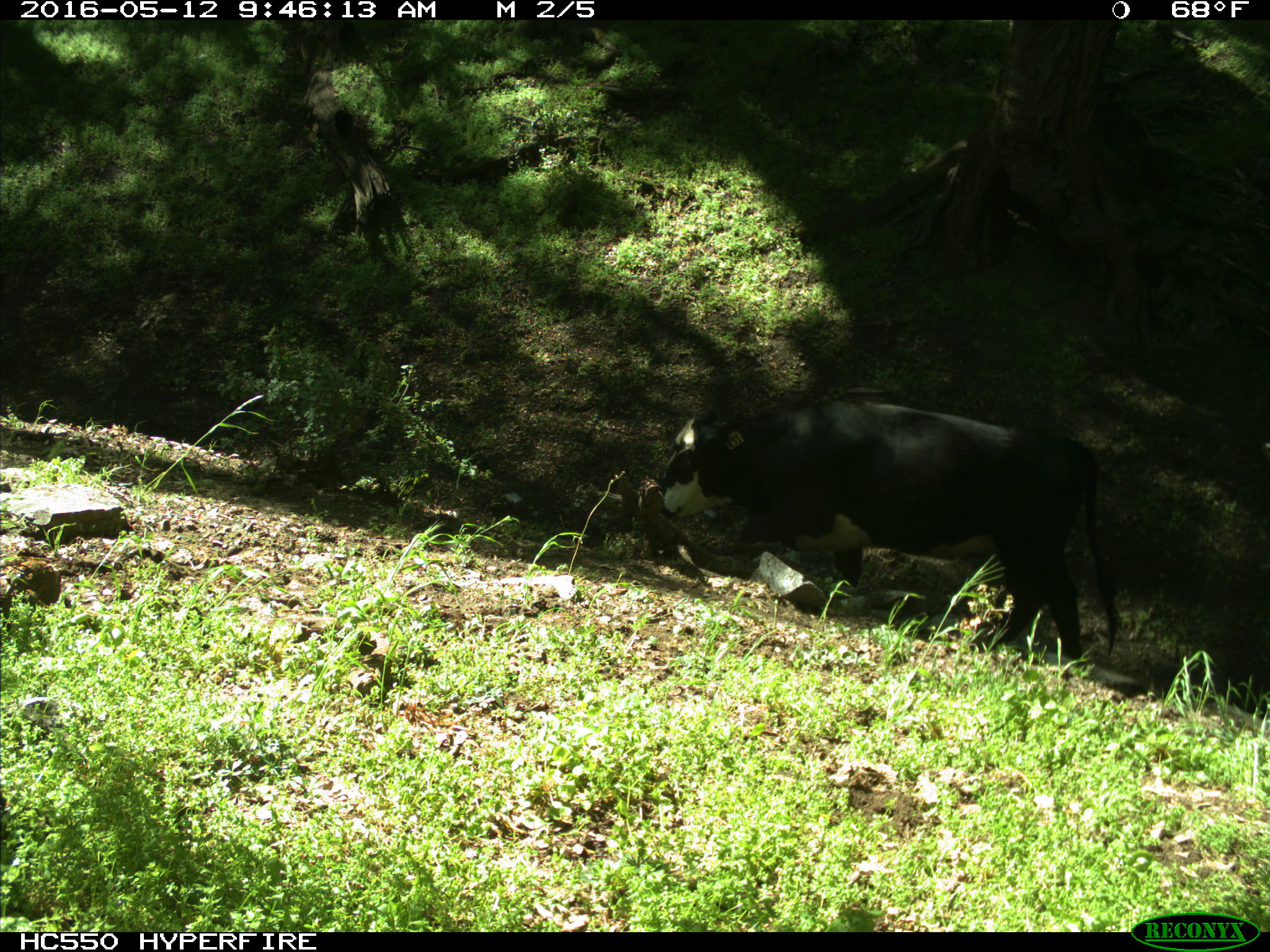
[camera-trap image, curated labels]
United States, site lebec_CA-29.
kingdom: Animalia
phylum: Chordata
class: Mammalia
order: Artiodactyla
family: Bovidae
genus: Bos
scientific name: Bos taurus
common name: domestic cow